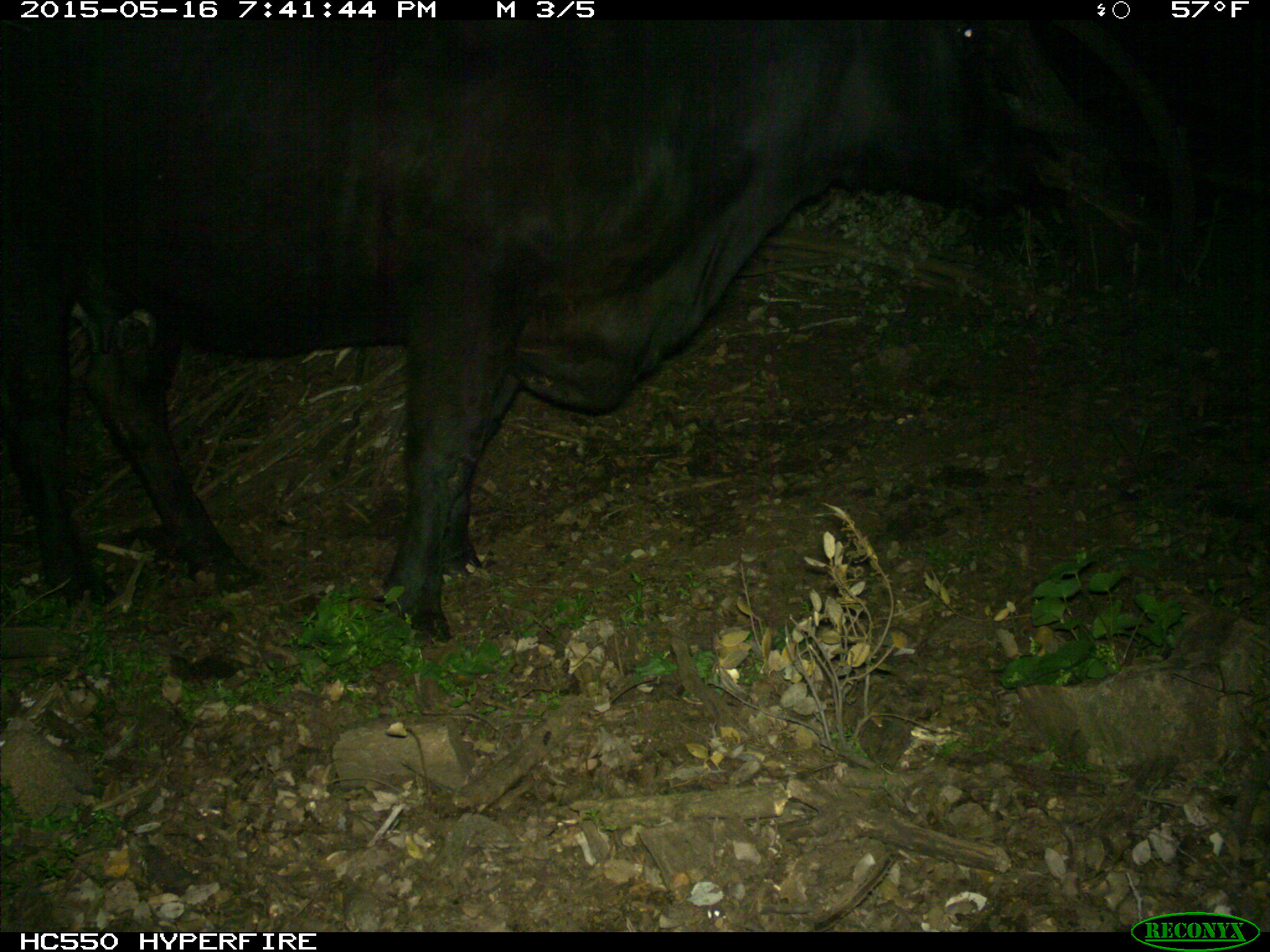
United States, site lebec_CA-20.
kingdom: Animalia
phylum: Chordata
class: Mammalia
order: Artiodactyla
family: Bovidae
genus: Bos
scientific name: Bos taurus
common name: domestic cow